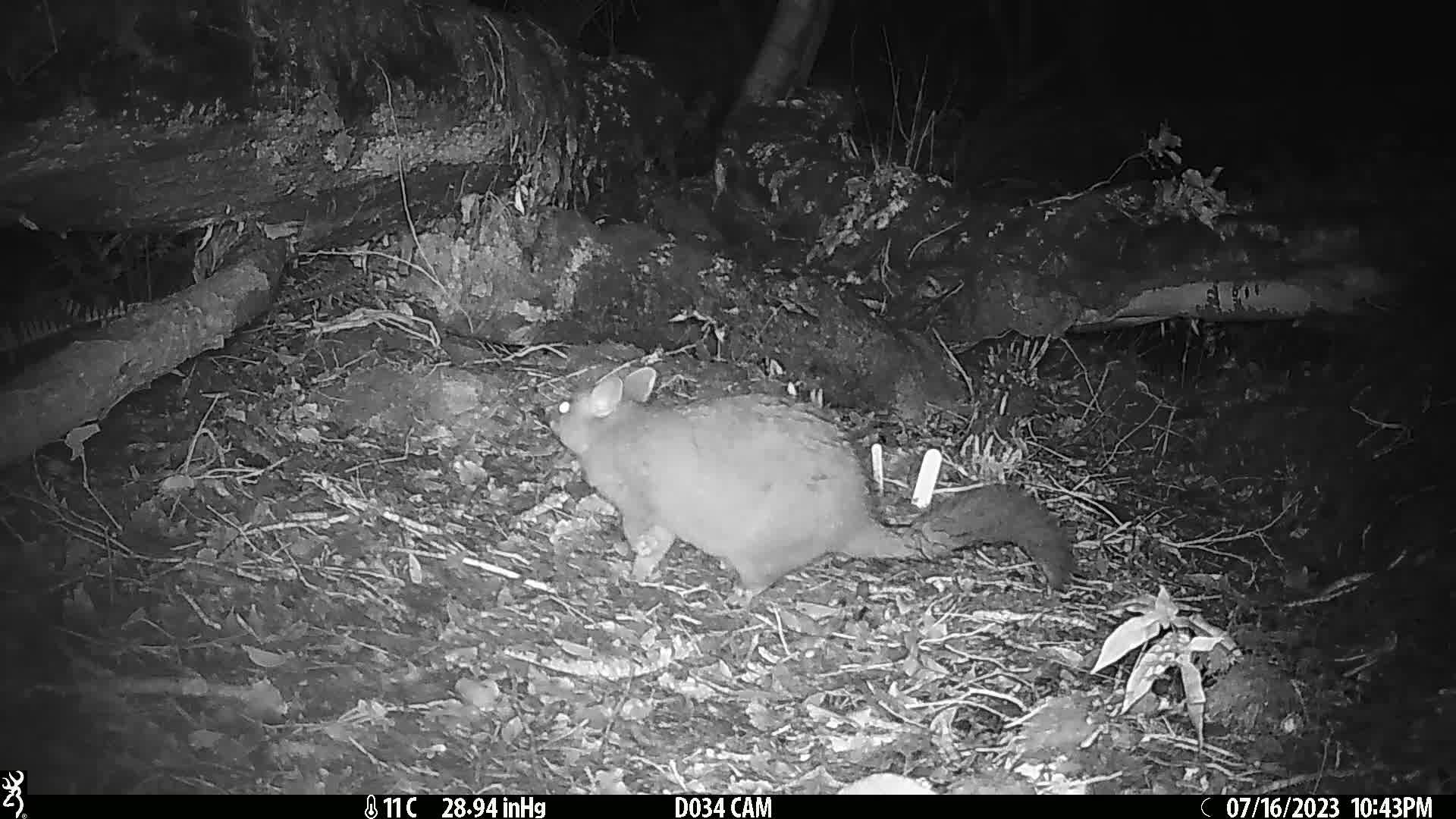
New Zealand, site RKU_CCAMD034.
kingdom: Animalia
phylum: Chordata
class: Mammalia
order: Diprotodontia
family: Phalangeridae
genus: Trichosurus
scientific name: Trichosurus vulpecula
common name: common brushtail possum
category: possum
Possum (common brushtail possum) (Trichosurus vulpecula).